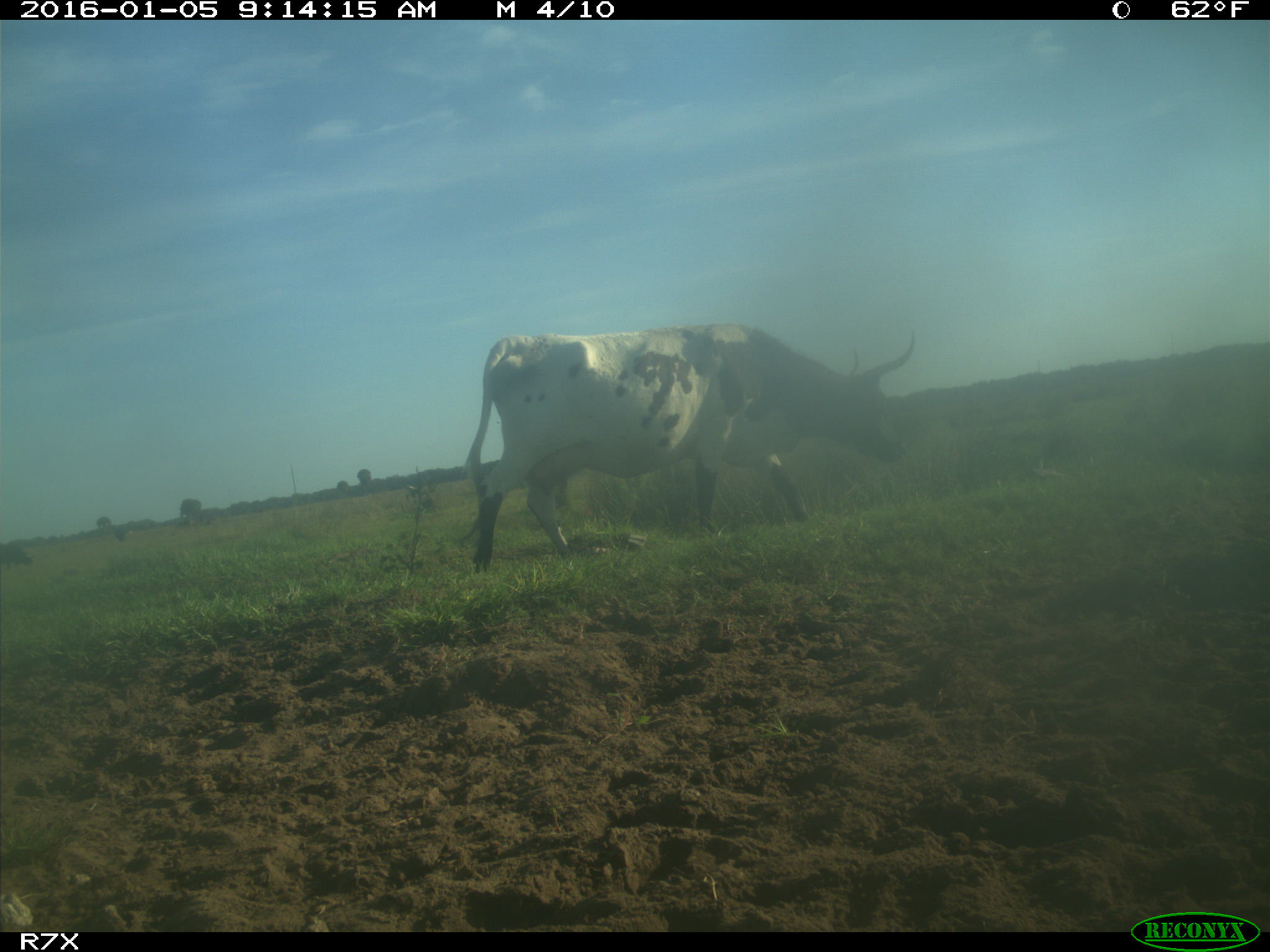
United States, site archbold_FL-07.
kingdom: Animalia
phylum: Chordata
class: Mammalia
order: Artiodactyla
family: Bovidae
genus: Bos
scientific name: Bos taurus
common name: domestic cow